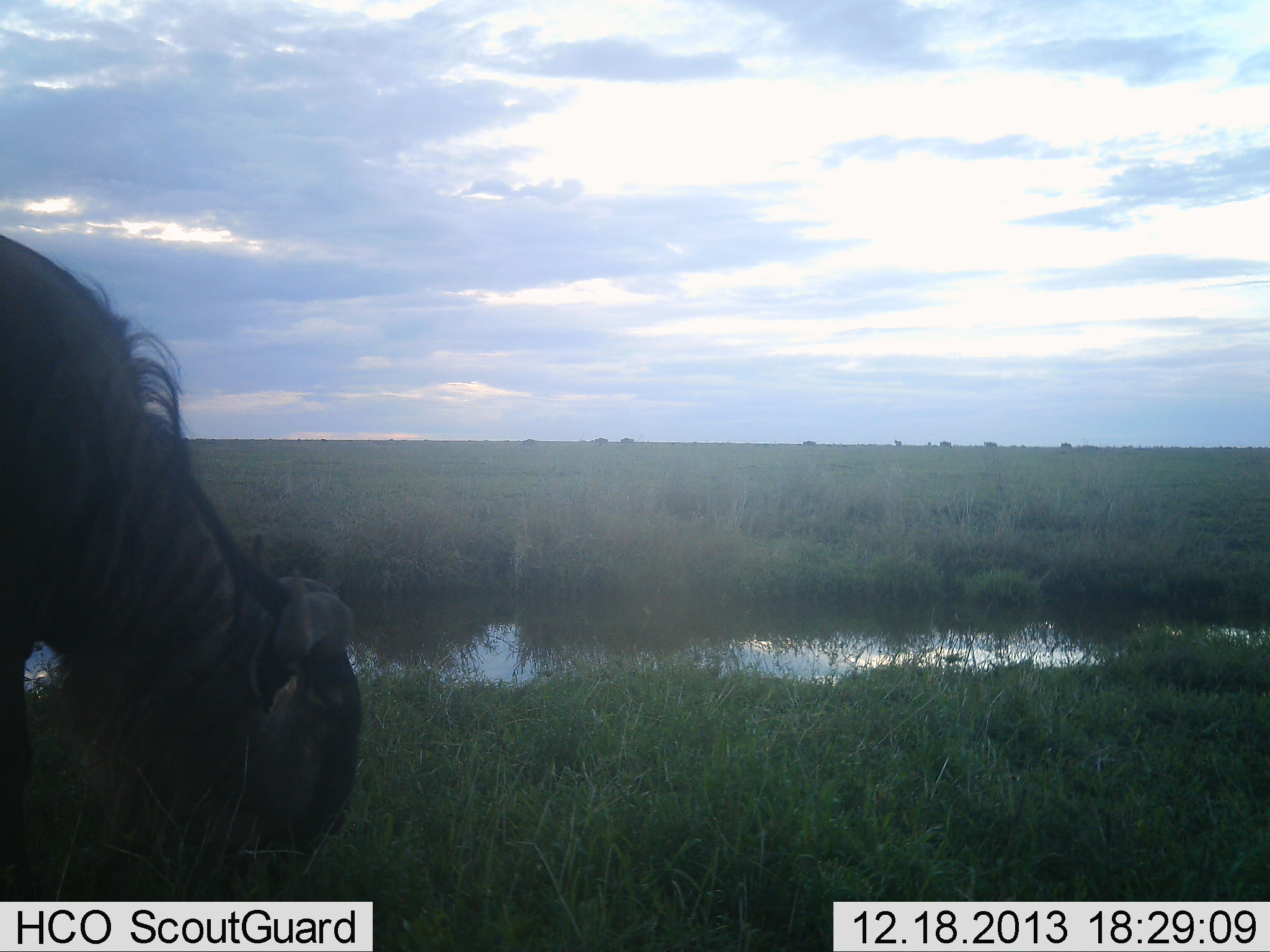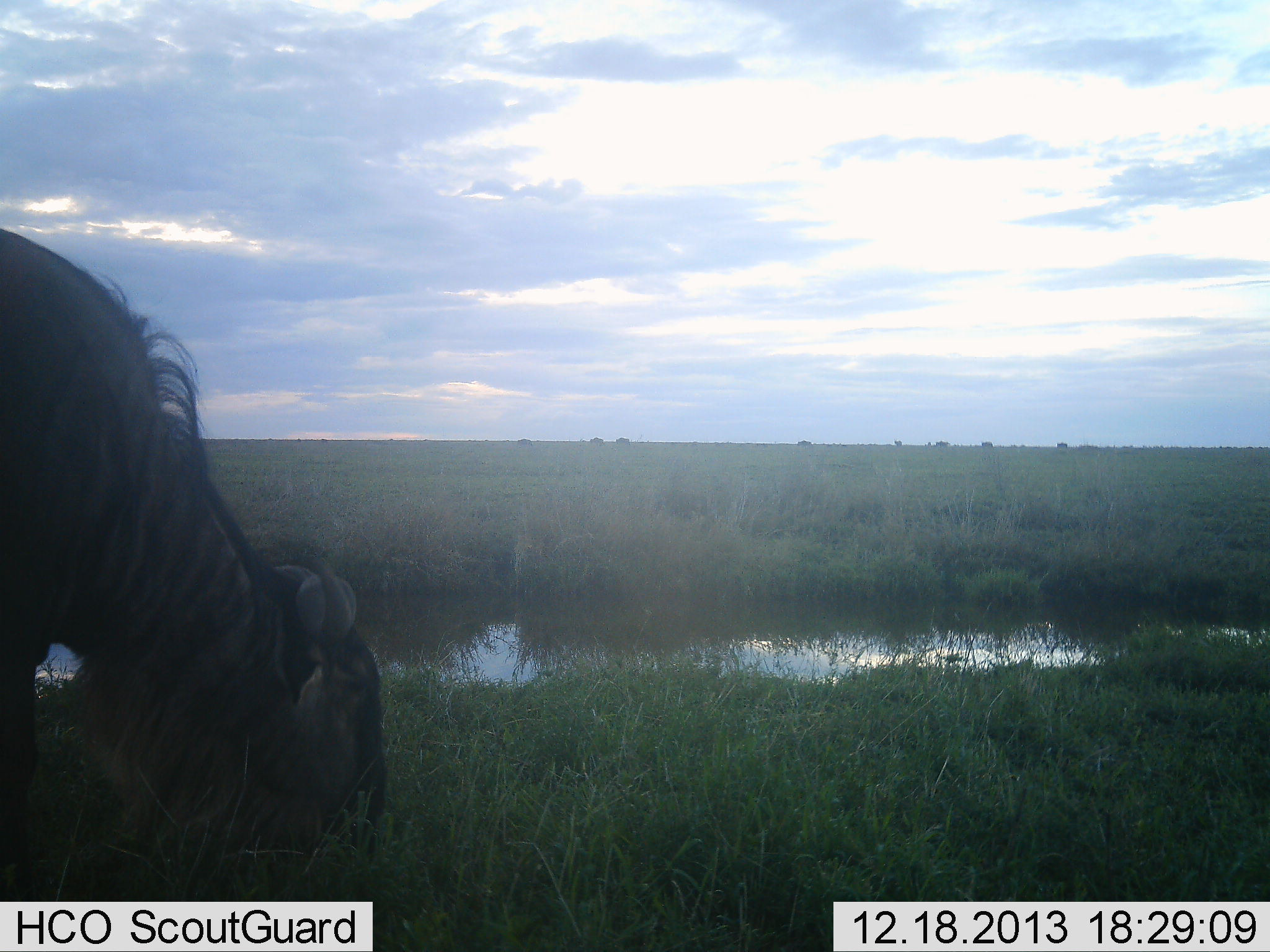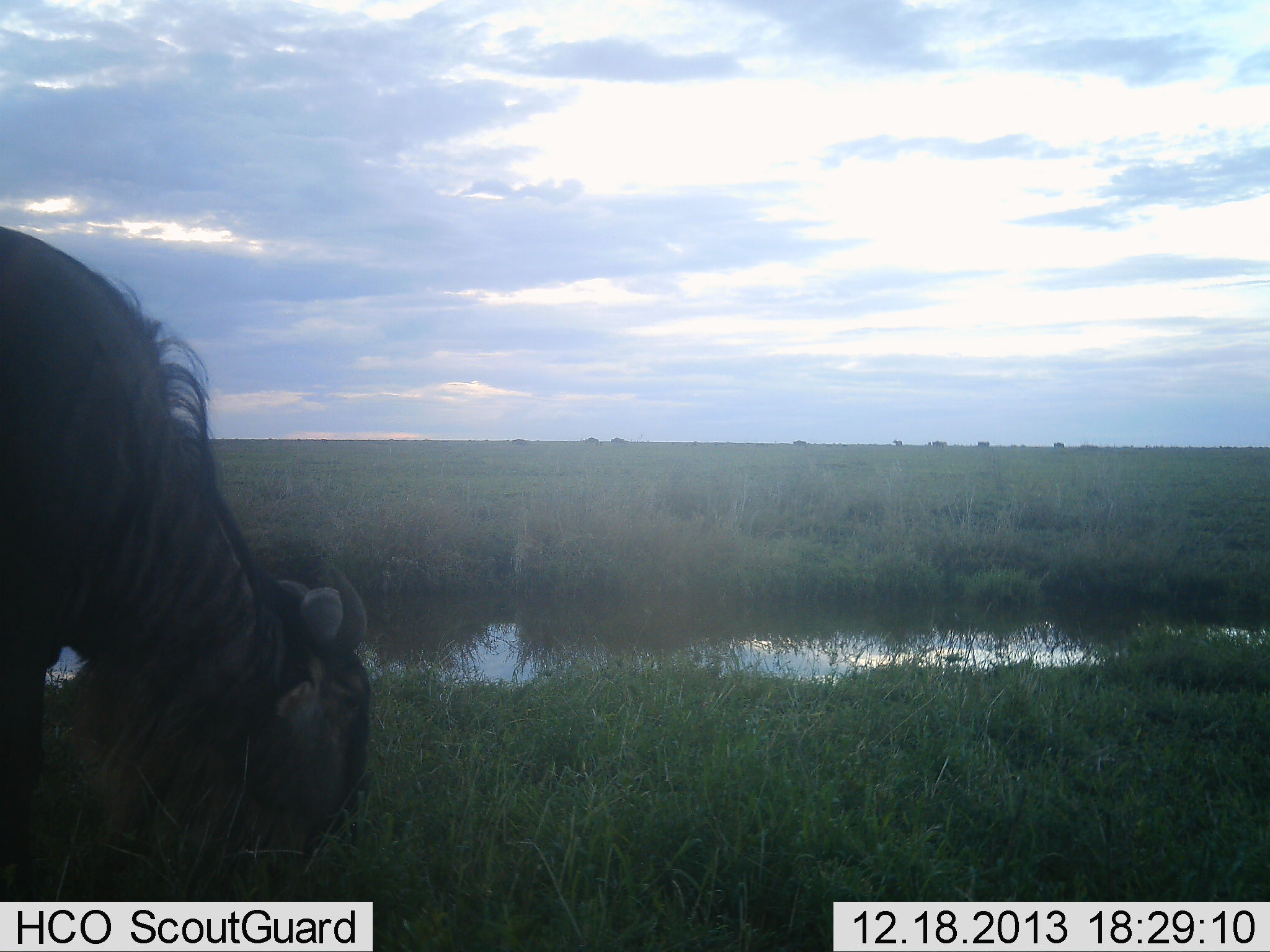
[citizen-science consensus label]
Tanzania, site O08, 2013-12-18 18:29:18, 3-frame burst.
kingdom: Animalia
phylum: Chordata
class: Mammalia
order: Artiodactyla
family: Bovidae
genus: Connochaetes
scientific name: Connochaetes taurinus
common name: blue wildebeest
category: wildebeest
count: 1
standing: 30%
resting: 0%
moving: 40%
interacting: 0%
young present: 0%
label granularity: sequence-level